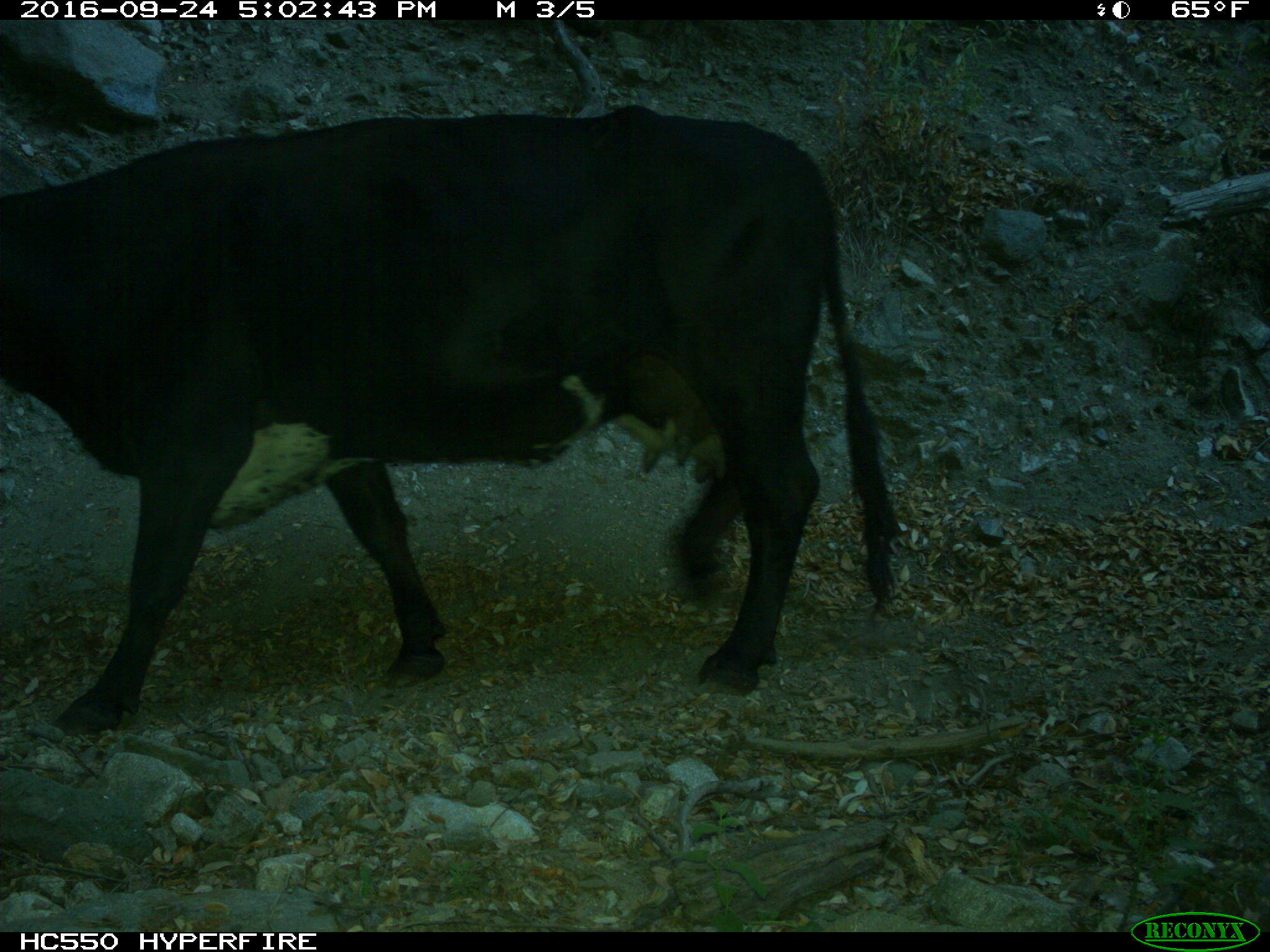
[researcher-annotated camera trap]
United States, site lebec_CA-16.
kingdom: Animalia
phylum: Chordata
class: Mammalia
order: Artiodactyla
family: Bovidae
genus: Bos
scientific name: Bos taurus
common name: domestic cow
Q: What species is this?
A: Bos taurus (domestic cow).